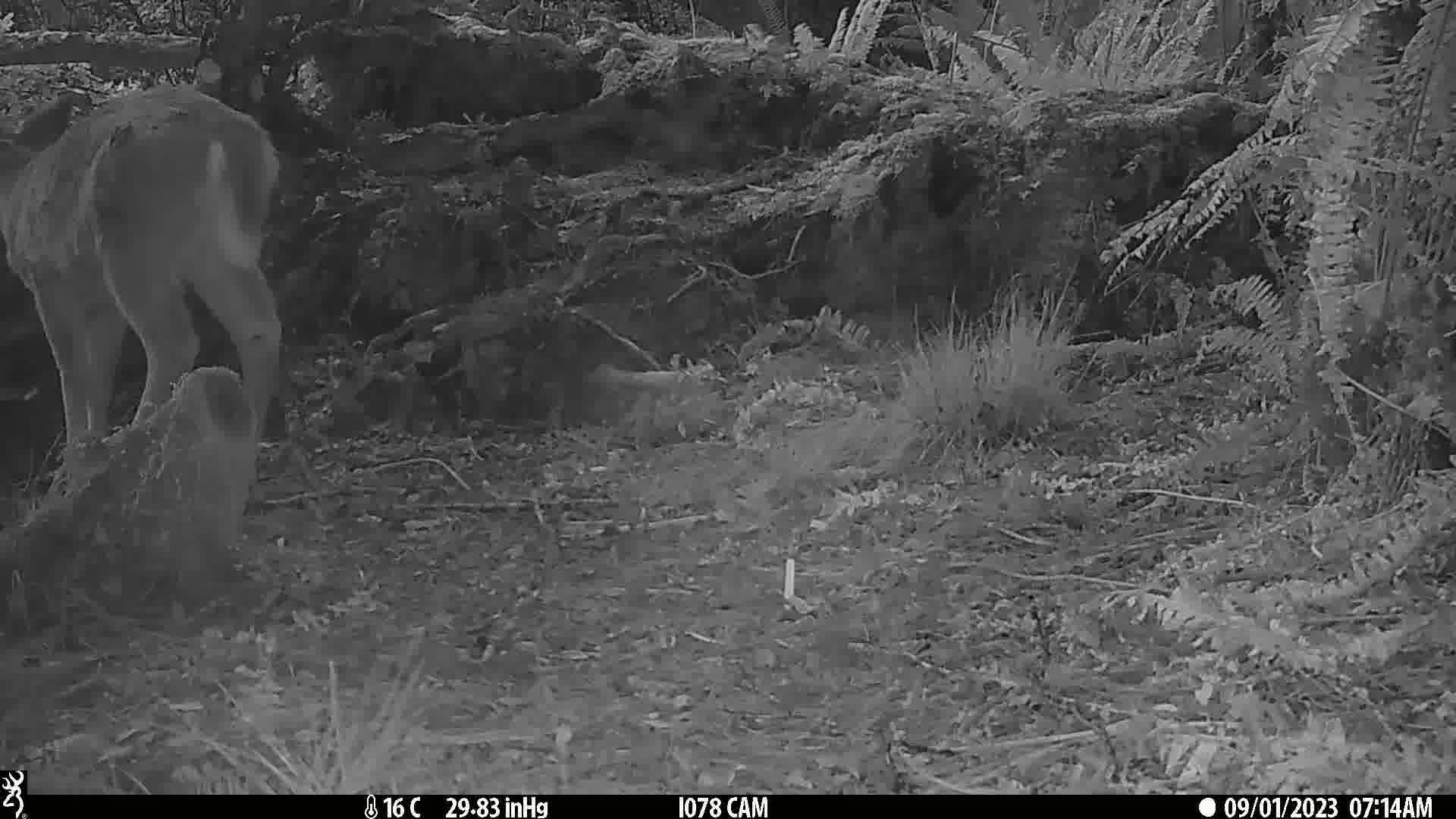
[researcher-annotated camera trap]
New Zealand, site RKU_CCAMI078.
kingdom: Animalia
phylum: Chordata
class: Mammalia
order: Artiodactyla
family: Cervidae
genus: Odocoileus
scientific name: Odocoileus virginianus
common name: white-tailed deer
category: white tailed deer